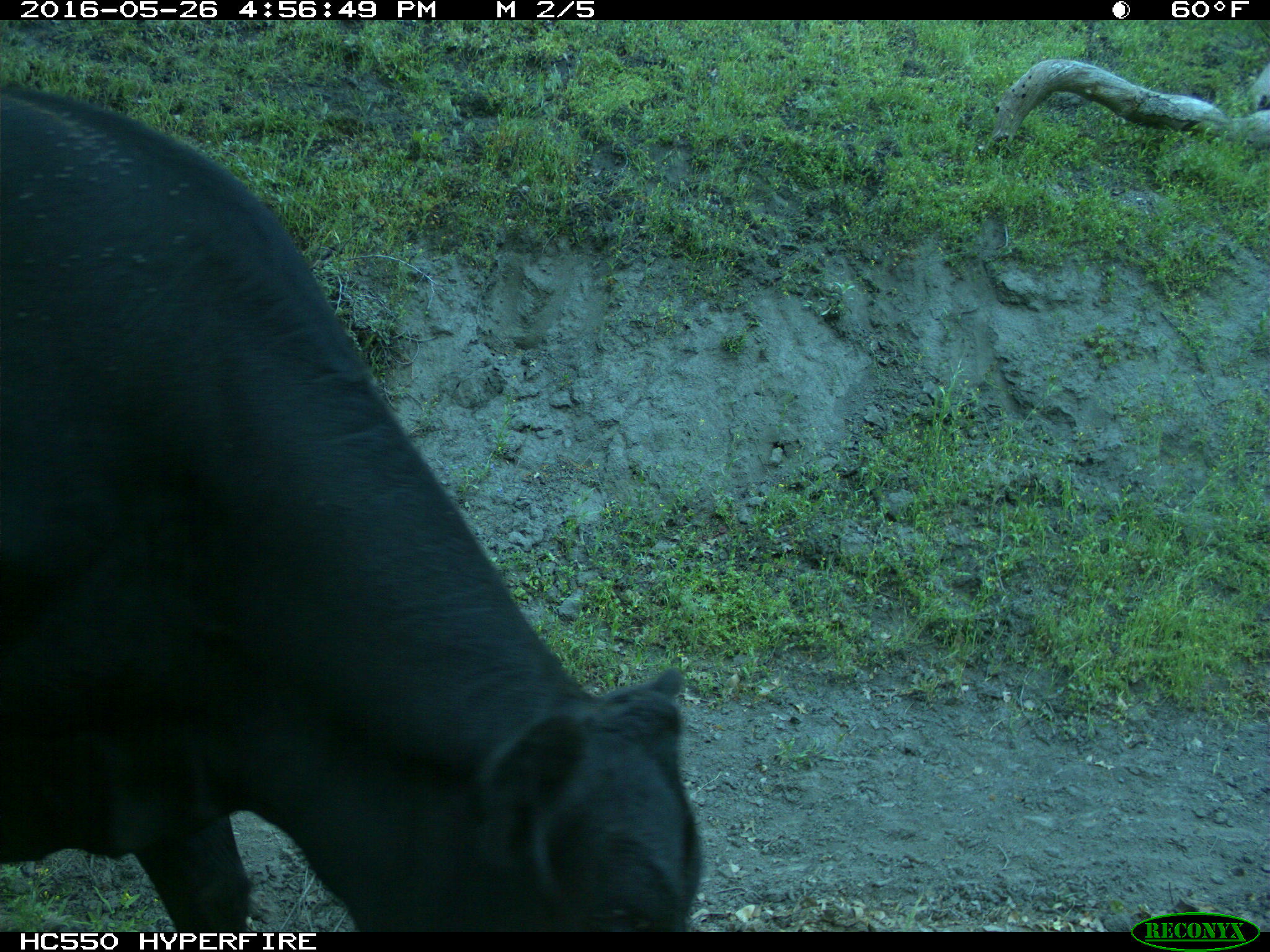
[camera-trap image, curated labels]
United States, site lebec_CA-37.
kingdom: Animalia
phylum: Chordata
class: Mammalia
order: Artiodactyla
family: Bovidae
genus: Bos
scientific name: Bos taurus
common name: domestic cow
Bos taurus (domestic cow).